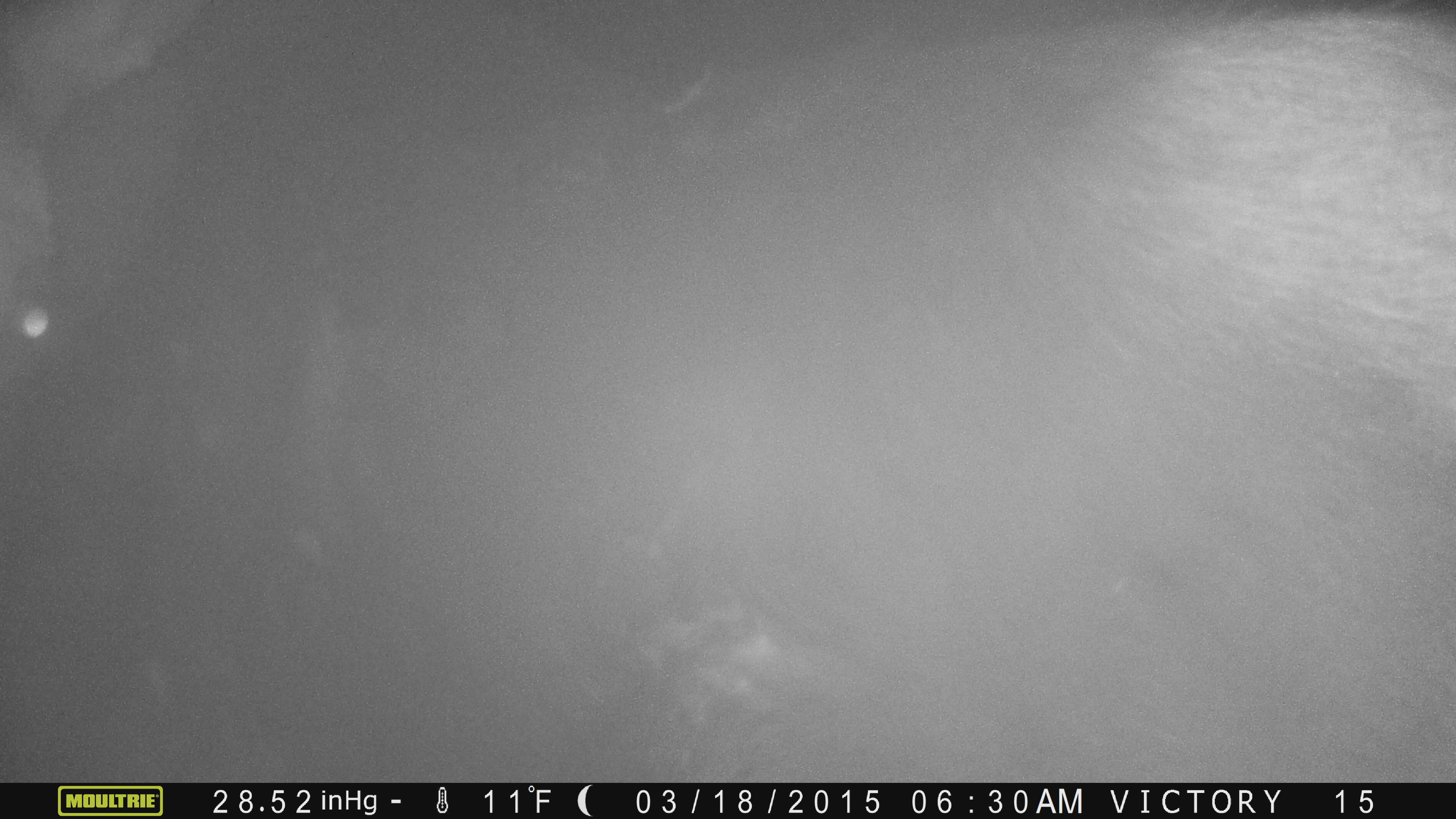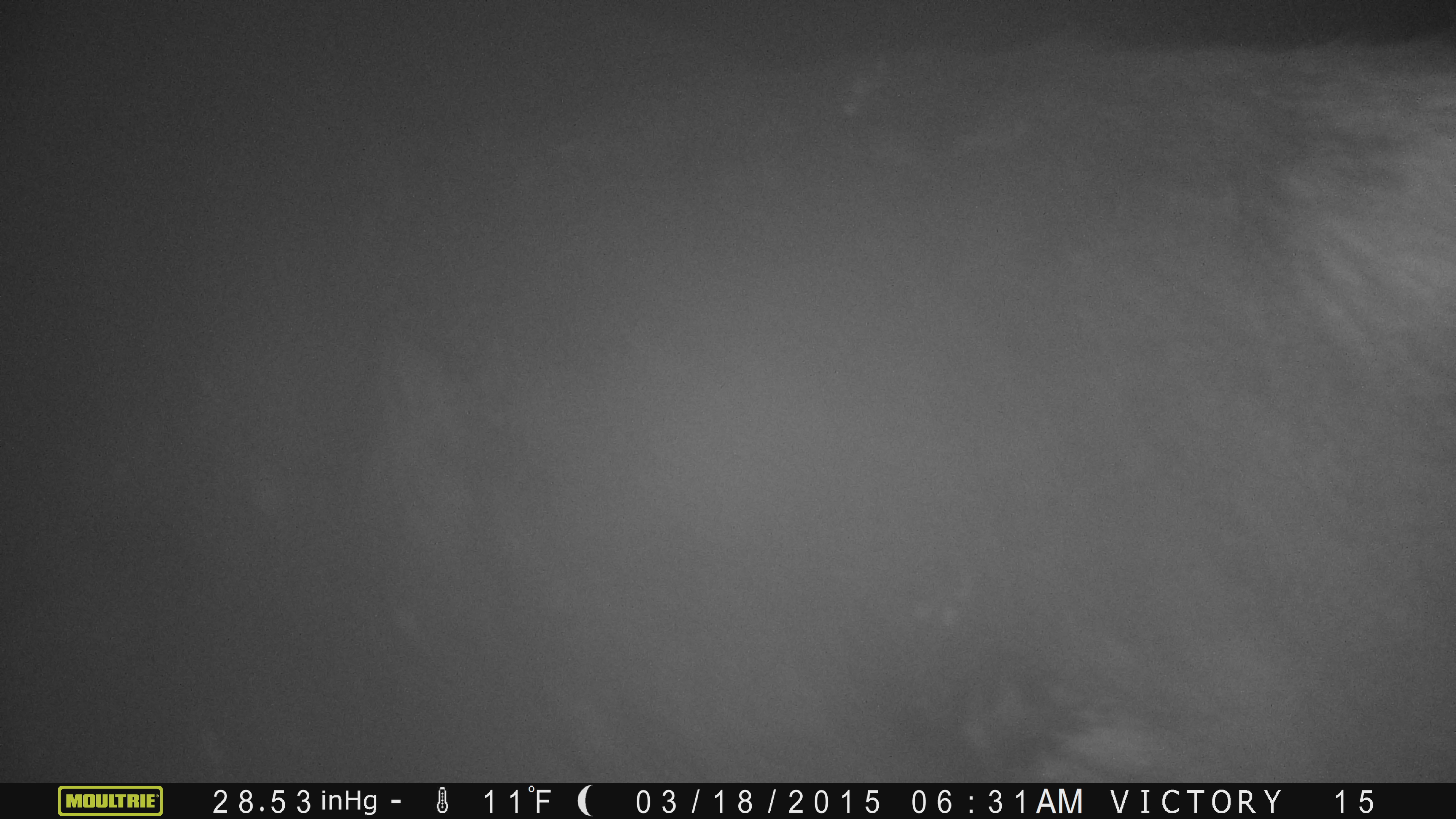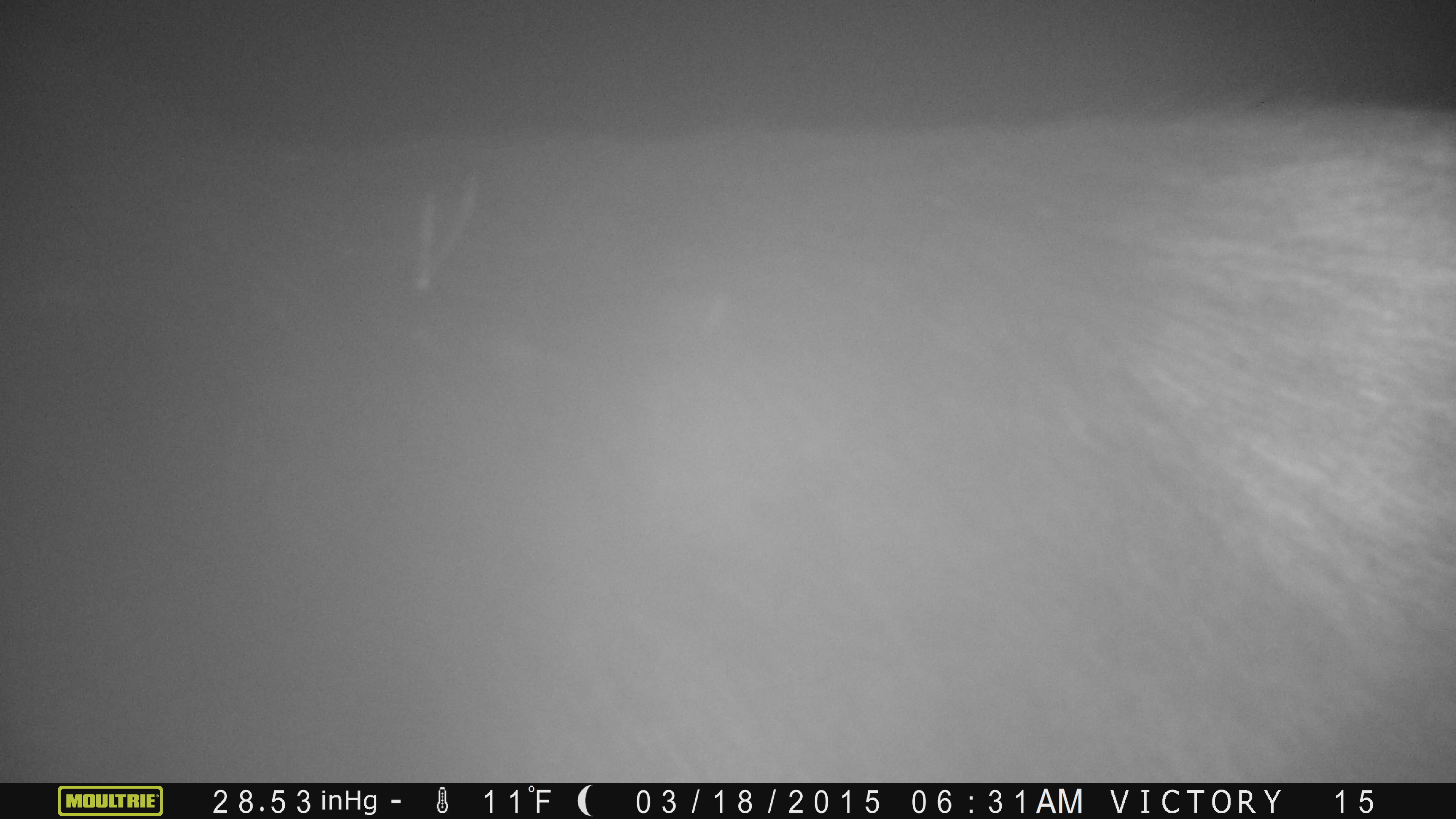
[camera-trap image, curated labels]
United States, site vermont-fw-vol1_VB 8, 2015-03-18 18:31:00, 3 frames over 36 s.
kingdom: Animalia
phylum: Chordata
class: Mammalia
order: Artiodactyla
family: Cervidae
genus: Alces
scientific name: Alces alces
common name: moose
Moose (Alces alces).